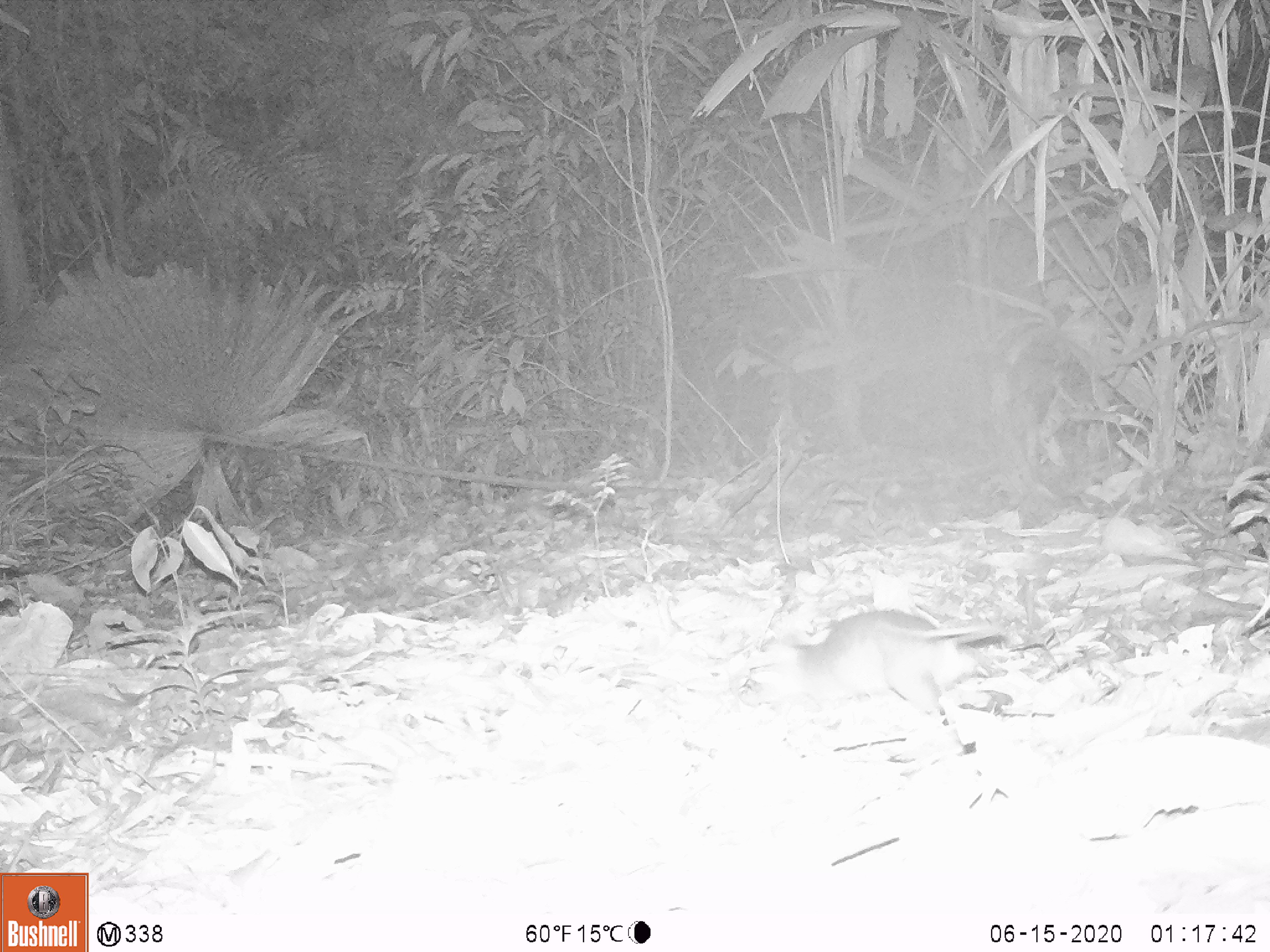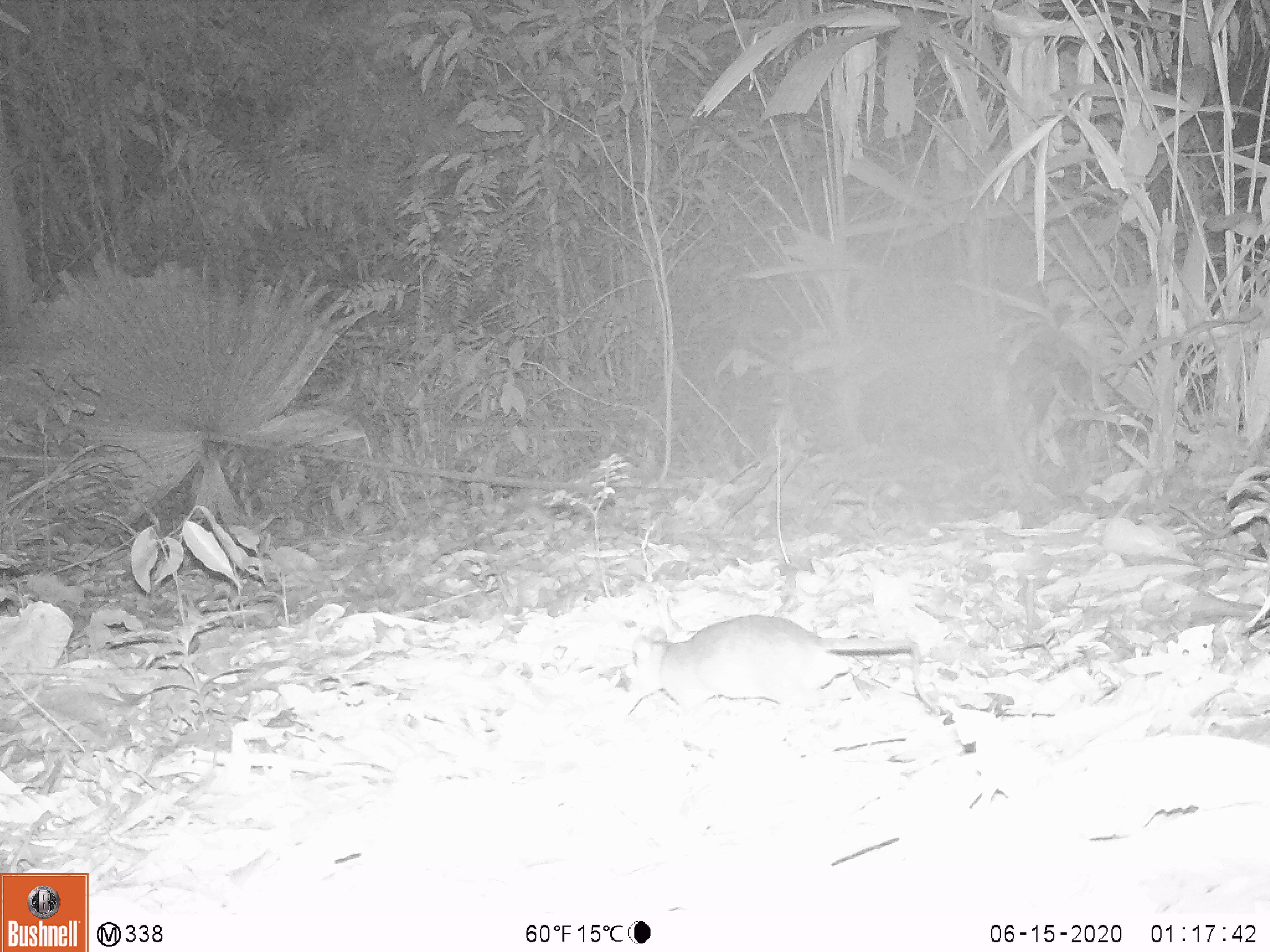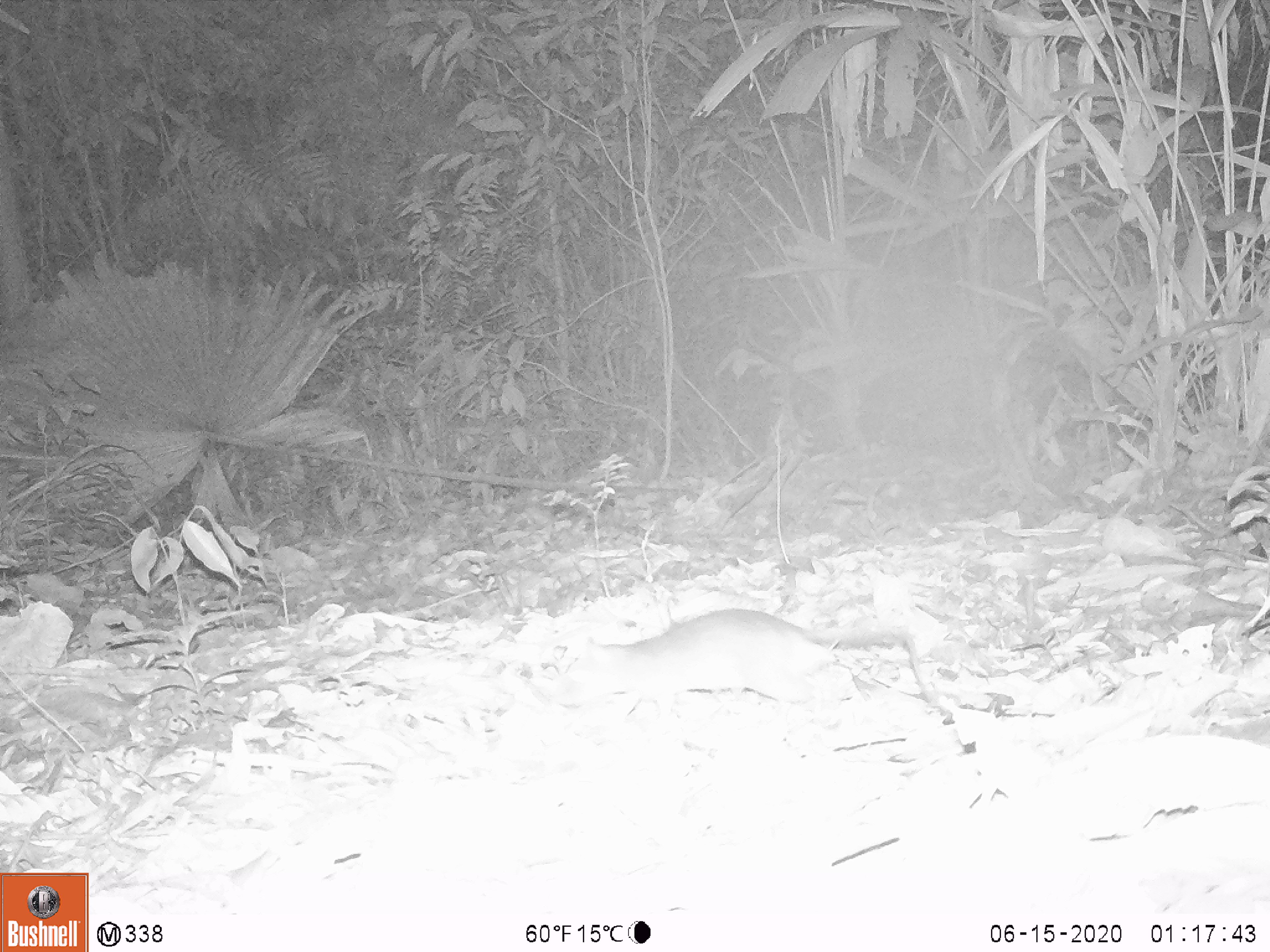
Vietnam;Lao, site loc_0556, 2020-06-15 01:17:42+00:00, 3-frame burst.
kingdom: Animalia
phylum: Chordata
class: Mammalia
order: Rodentia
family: Muridae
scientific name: Muridae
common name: old-world mice and rats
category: unidentified murid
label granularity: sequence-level